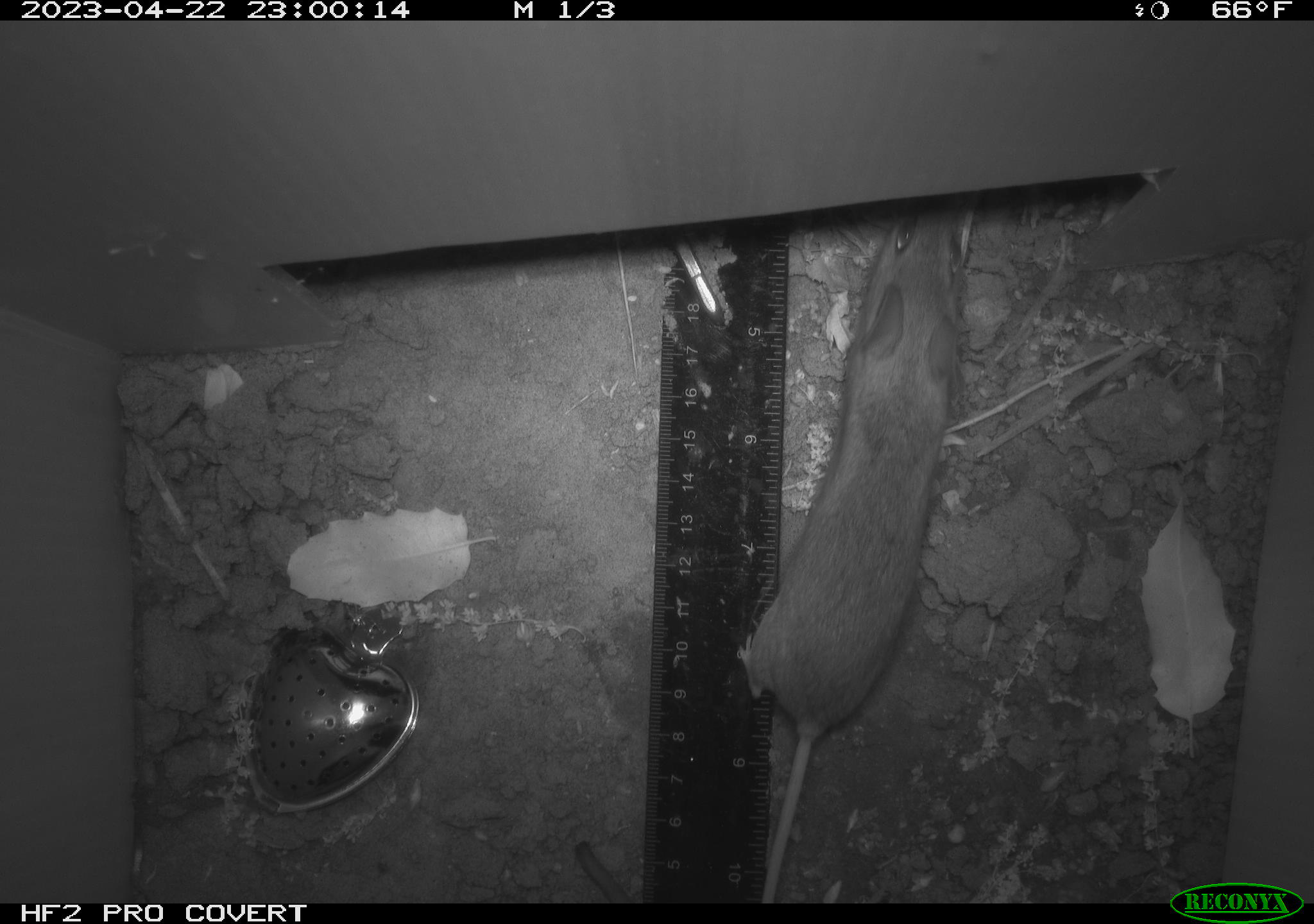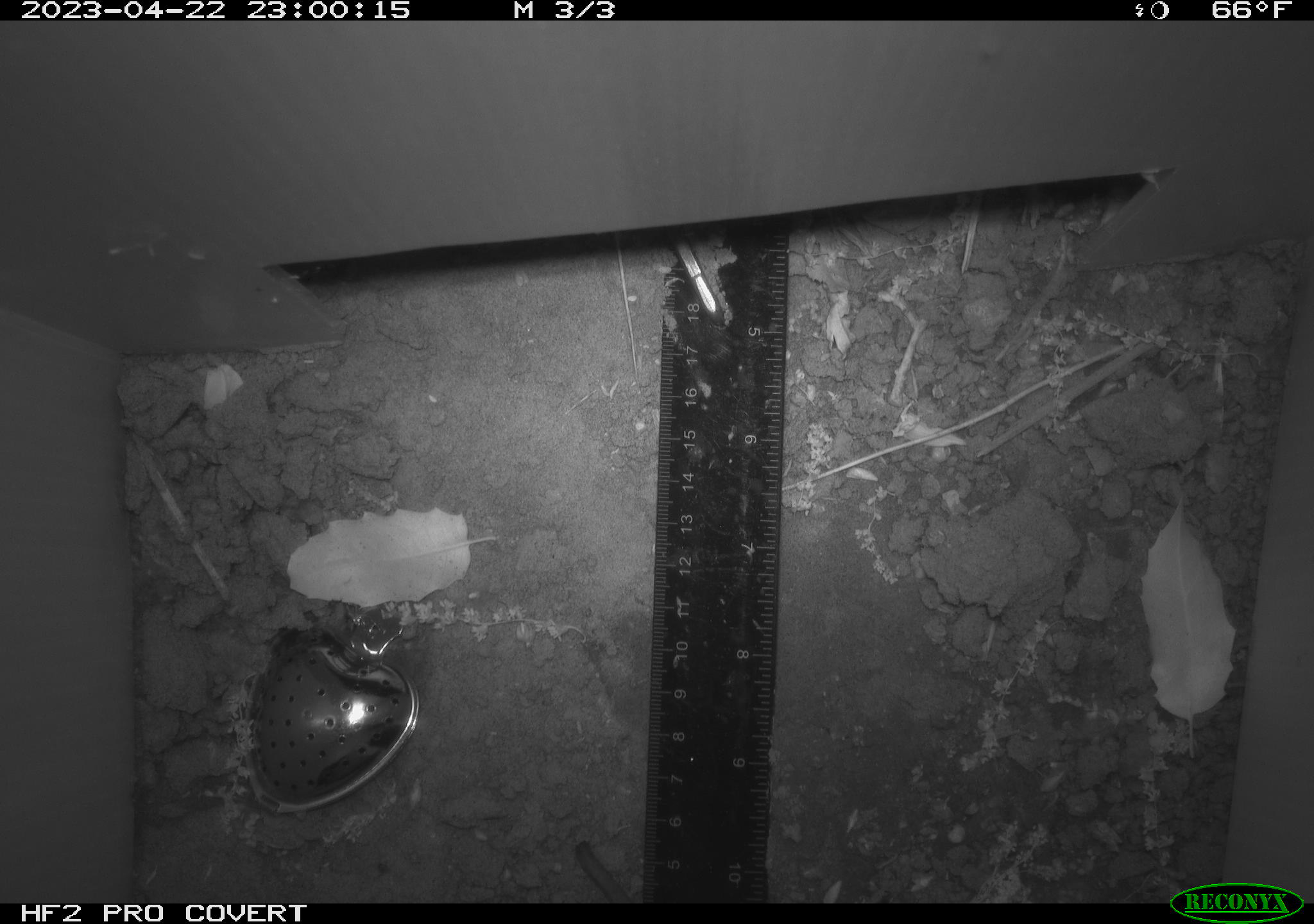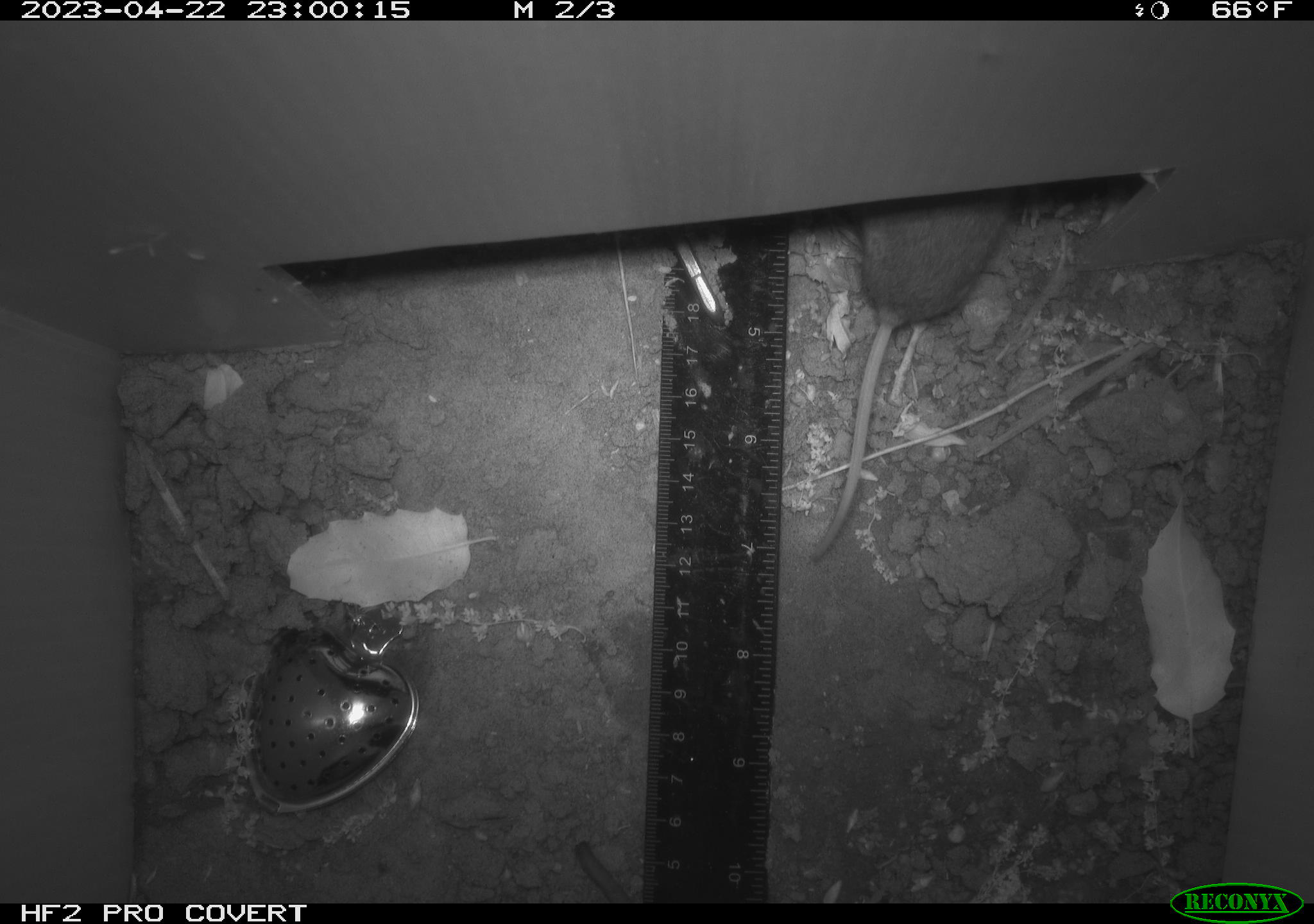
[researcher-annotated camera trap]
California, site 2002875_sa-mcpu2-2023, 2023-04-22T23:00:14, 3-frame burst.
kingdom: Animalia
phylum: Chordata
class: Mammalia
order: Rodentia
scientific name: Rodentia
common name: mouse species